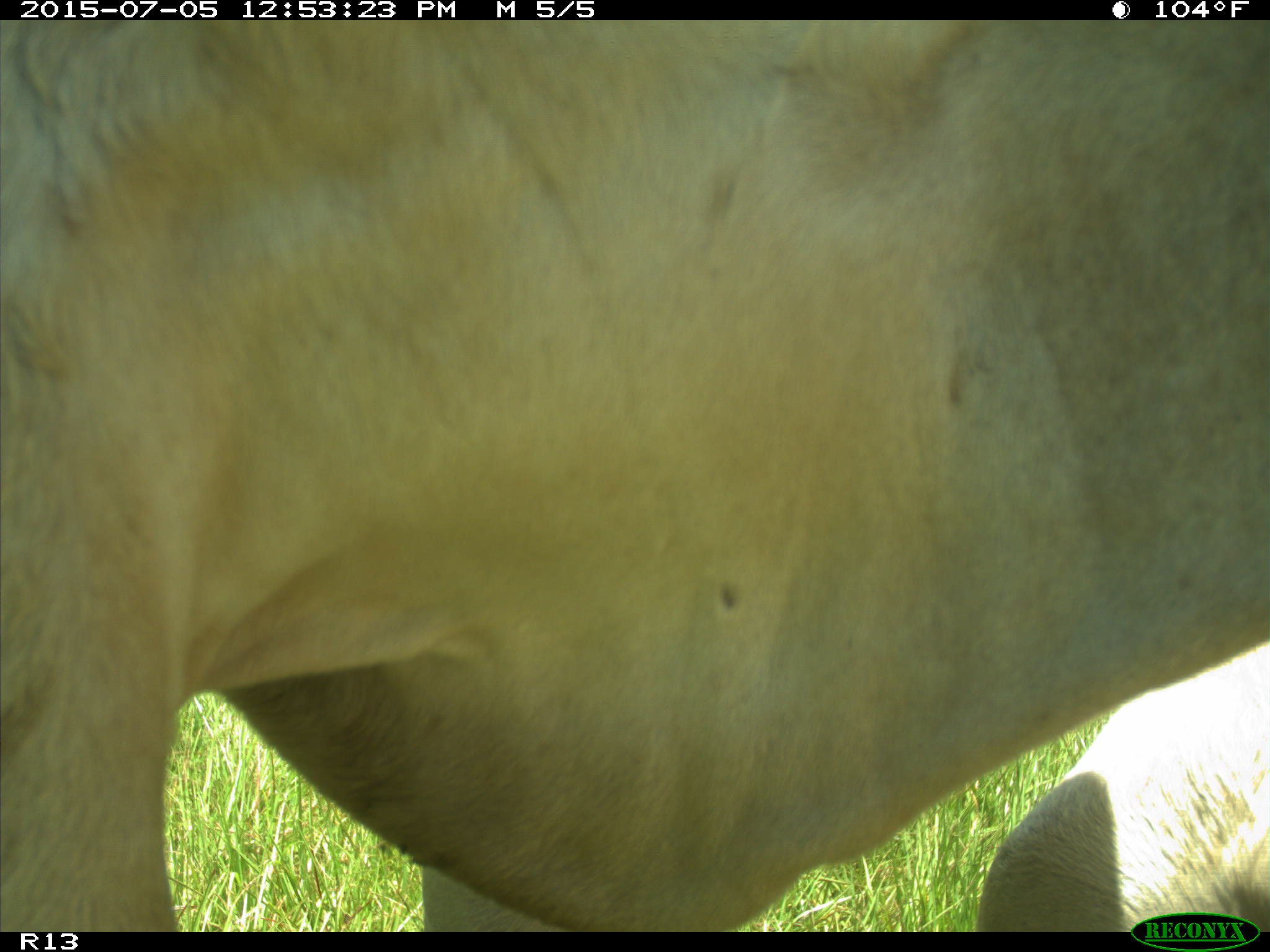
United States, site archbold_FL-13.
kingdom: Animalia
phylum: Chordata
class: Mammalia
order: Artiodactyla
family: Bovidae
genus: Bos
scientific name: Bos taurus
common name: domestic cow